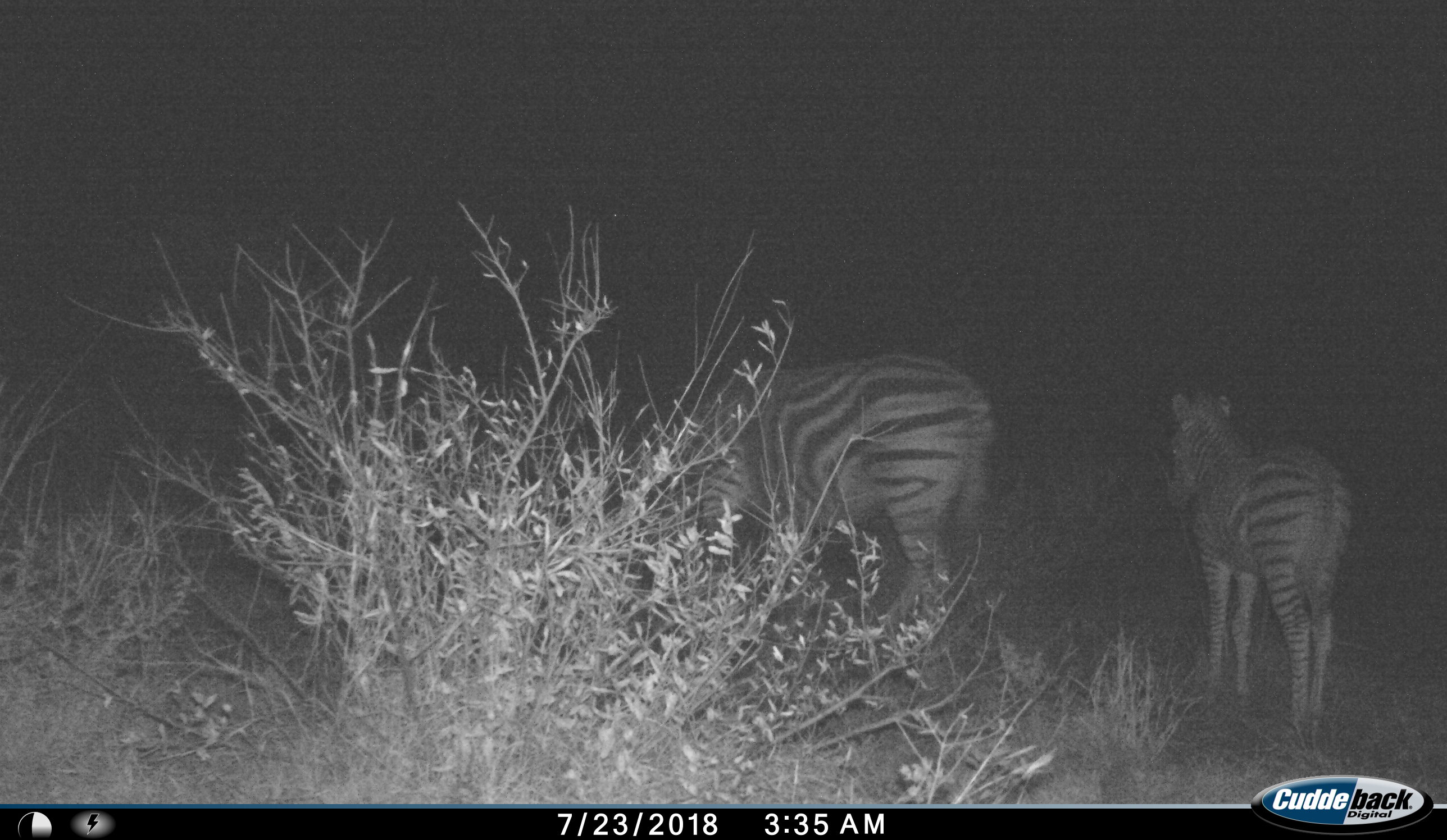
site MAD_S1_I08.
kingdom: Animalia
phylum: Chordata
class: Mammalia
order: Perissodactyla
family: Equidae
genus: Equus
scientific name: Equus quagga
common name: plains zebra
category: zebraplains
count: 2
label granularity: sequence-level